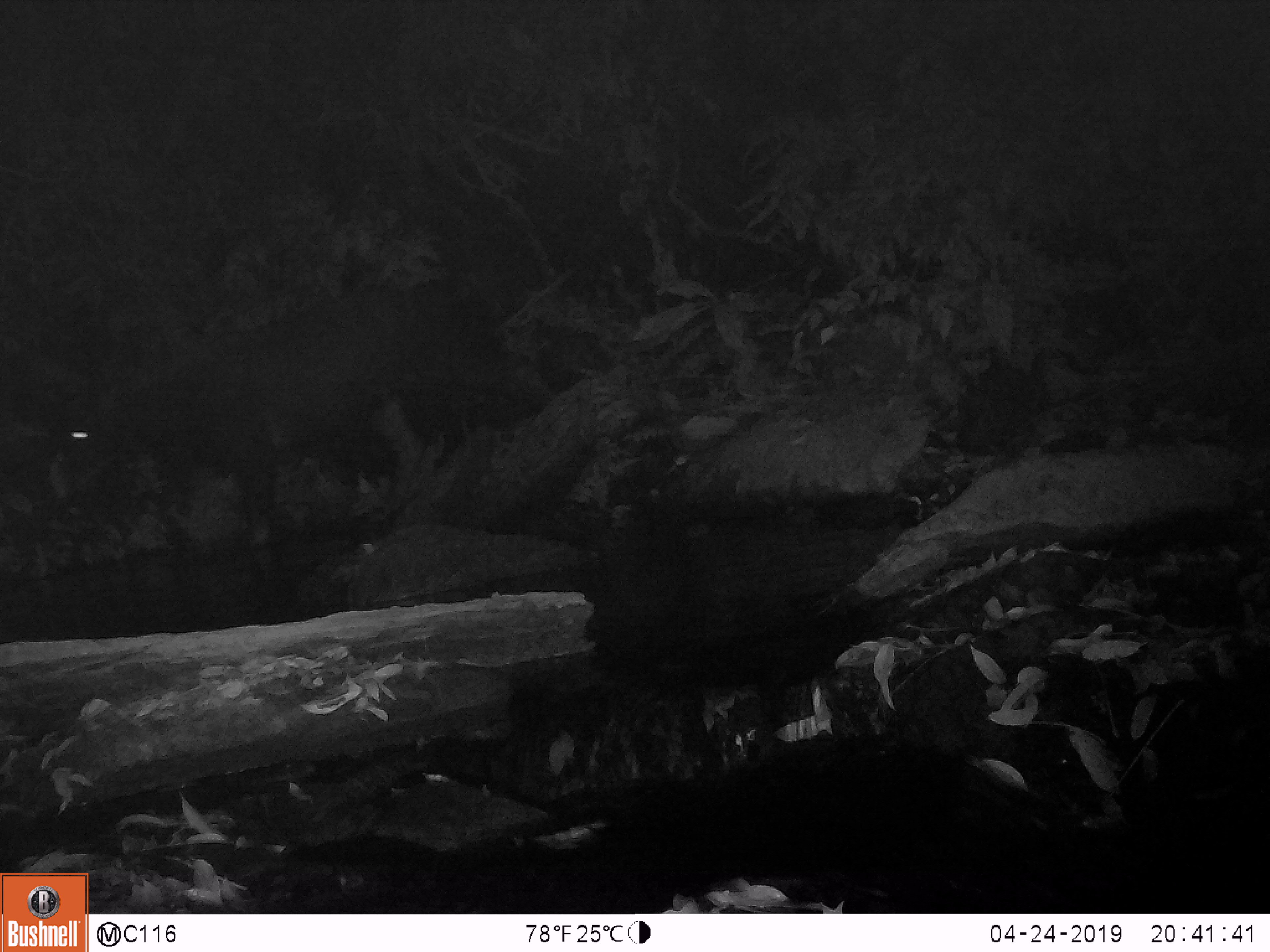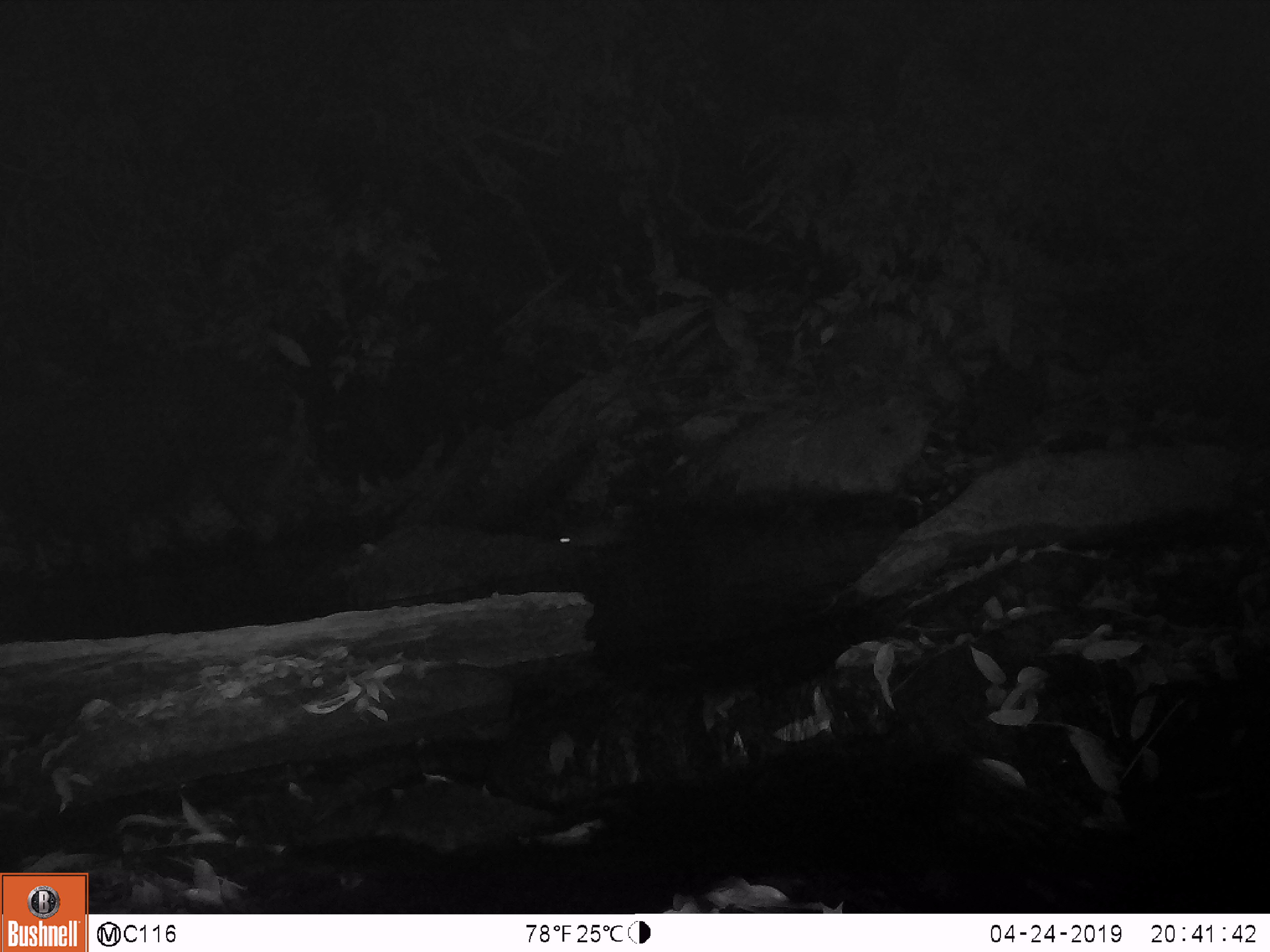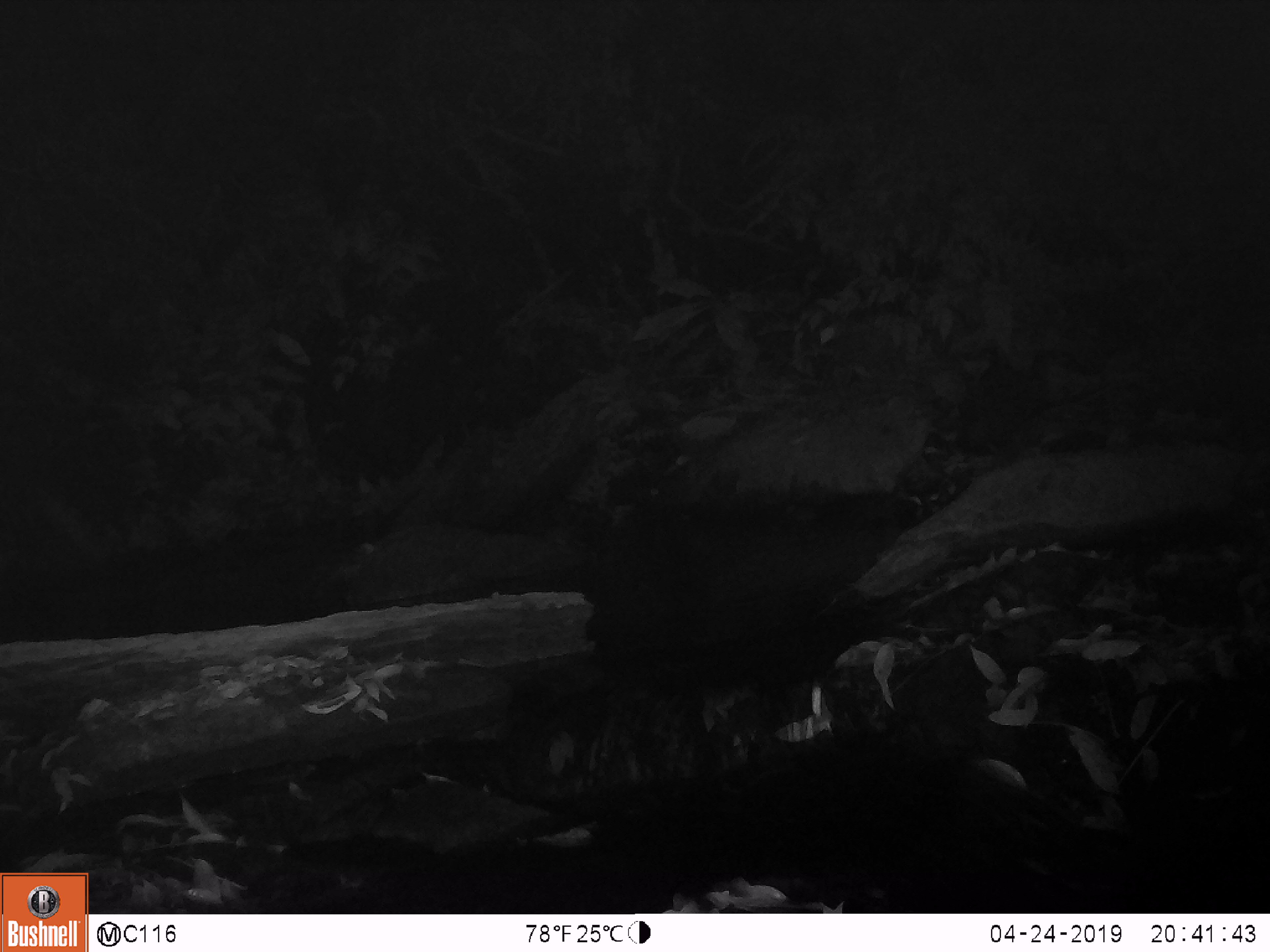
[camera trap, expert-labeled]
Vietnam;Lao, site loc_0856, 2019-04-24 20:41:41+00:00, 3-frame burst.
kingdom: Animalia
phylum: Chordata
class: Mammalia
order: Artiodactyla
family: Bovidae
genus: Capricornis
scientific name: Capricornis sumatraensis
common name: chinese serow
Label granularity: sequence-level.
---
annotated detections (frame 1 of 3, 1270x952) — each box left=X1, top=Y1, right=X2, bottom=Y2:
chinese serow: left=60, top=276, right=554, bottom=550